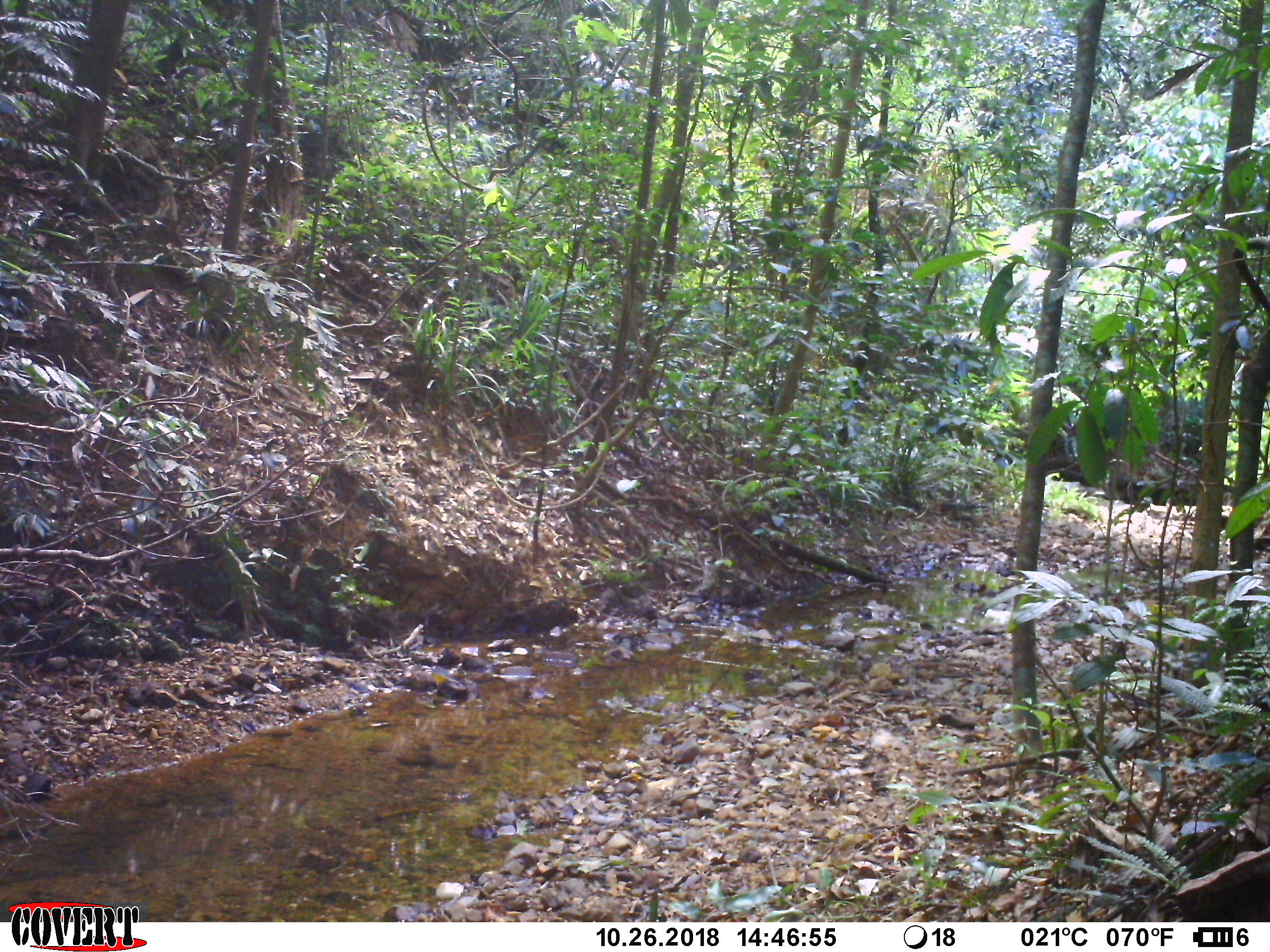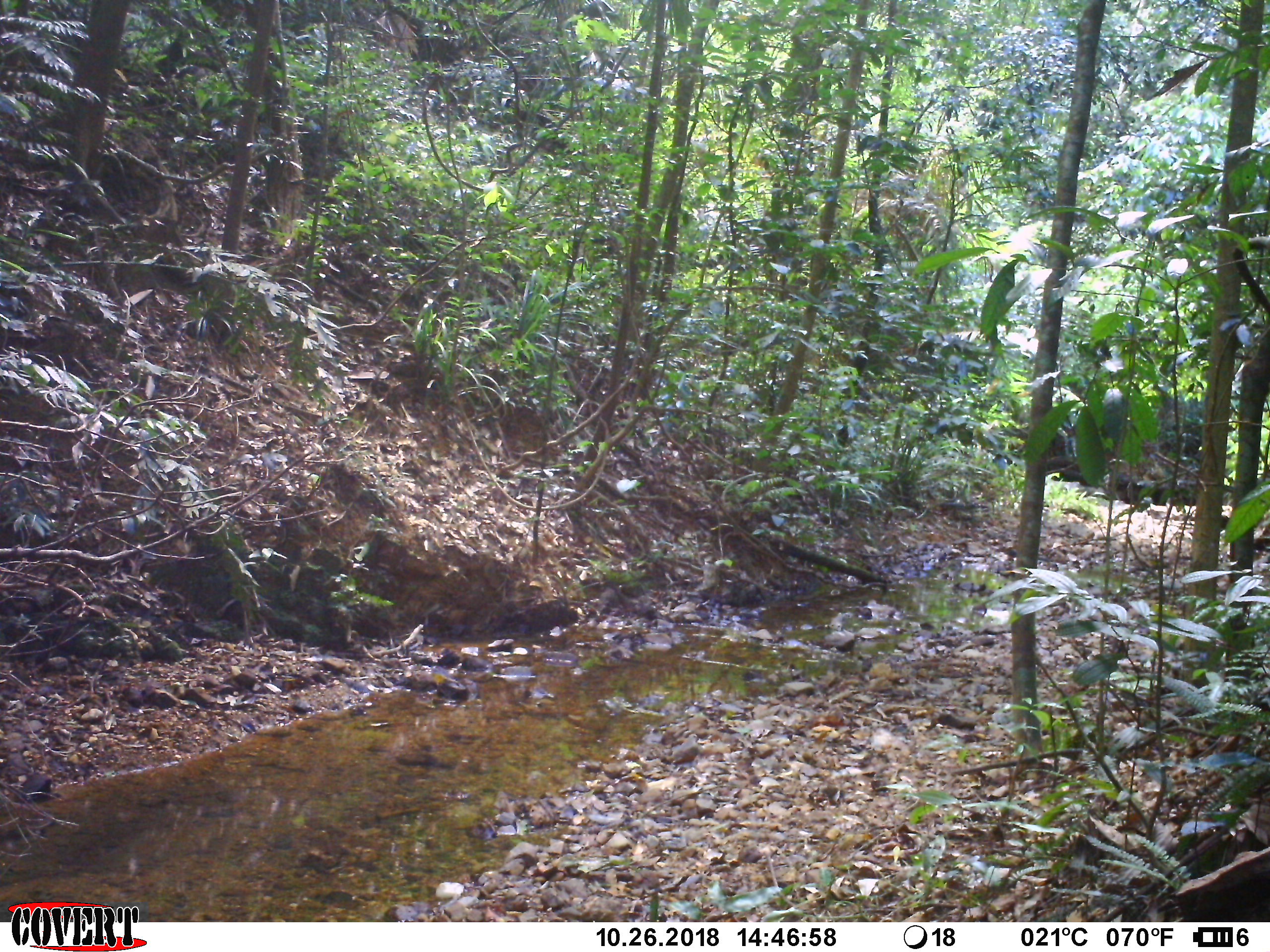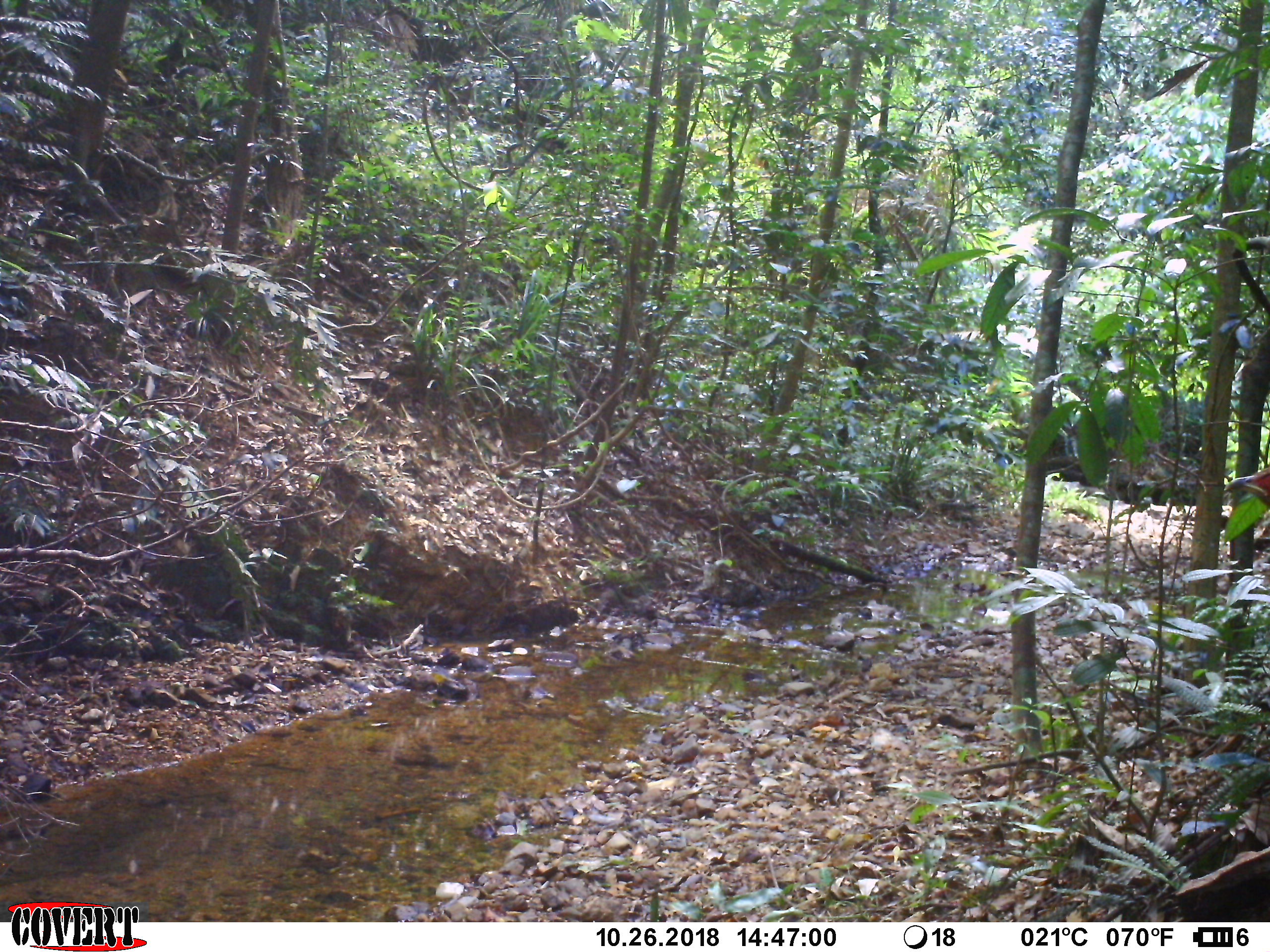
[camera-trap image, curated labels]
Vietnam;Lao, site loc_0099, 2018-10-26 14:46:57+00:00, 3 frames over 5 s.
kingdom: Animalia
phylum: Chordata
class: Aves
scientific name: Aves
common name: bird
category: unidentified bird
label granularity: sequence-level